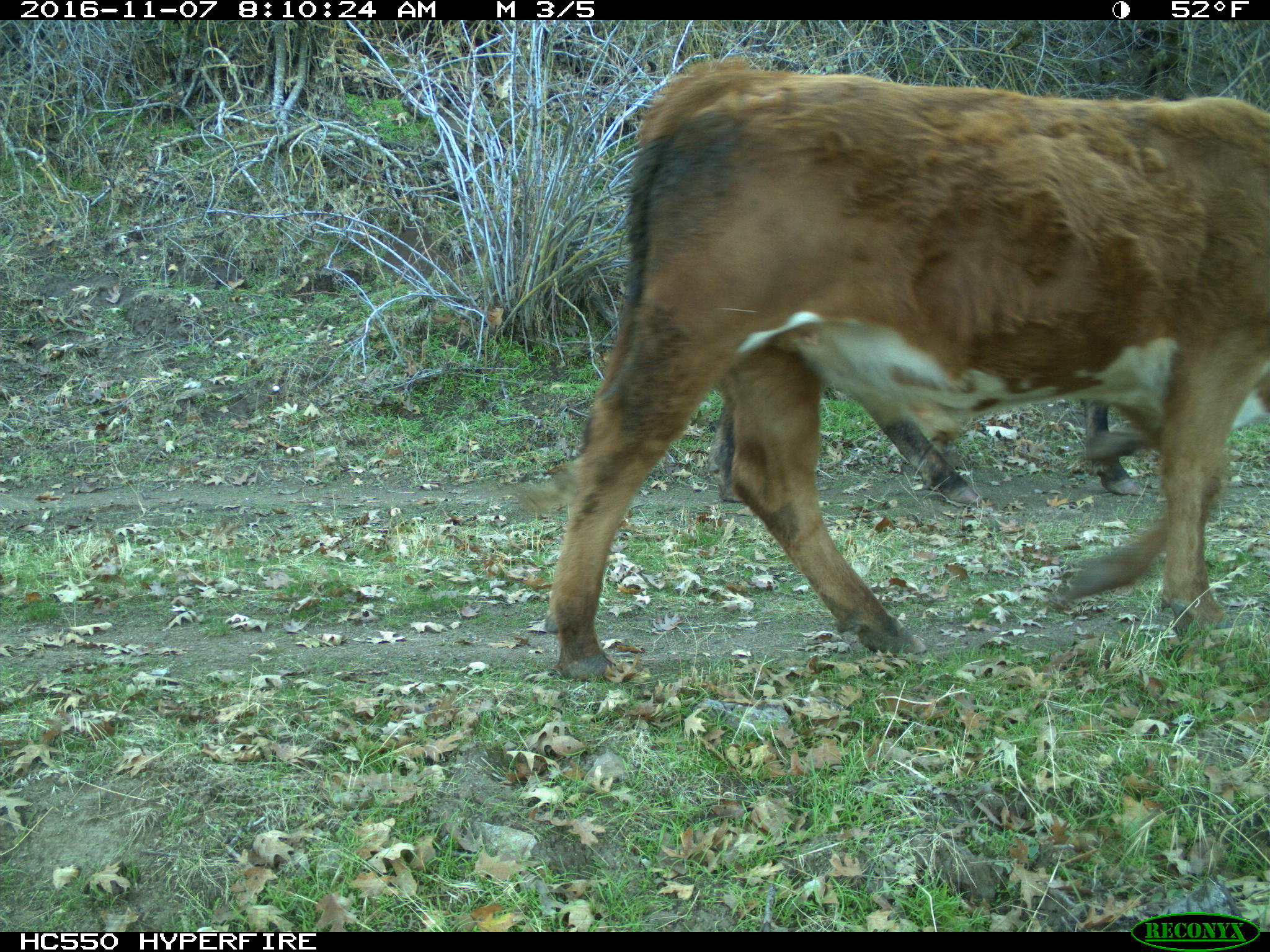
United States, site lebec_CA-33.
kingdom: Animalia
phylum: Chordata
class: Mammalia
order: Artiodactyla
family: Bovidae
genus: Bos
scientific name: Bos taurus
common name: domestic cow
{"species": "Bos taurus (domestic cow)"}